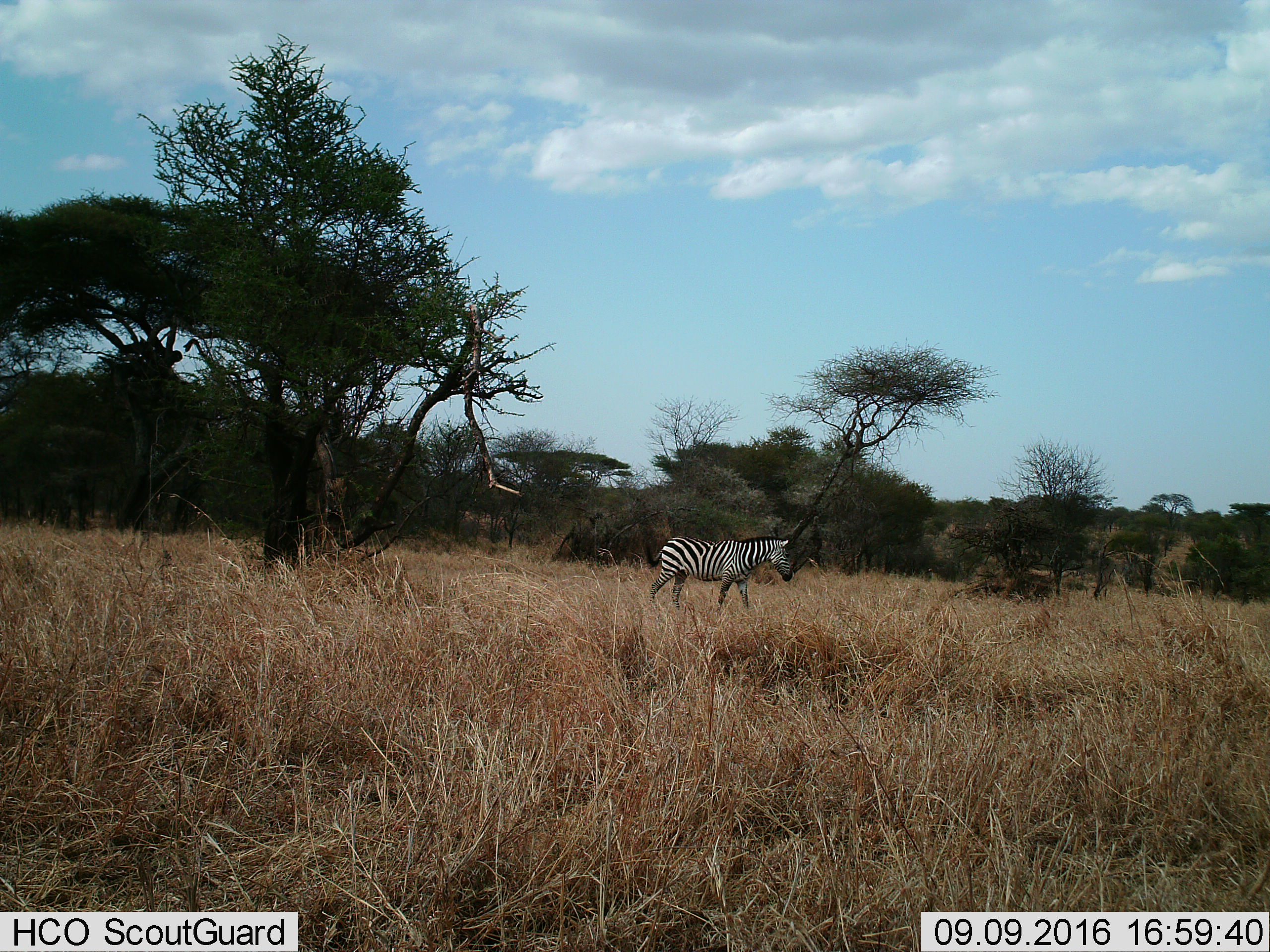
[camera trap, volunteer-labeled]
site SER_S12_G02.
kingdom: Animalia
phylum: Chordata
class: Mammalia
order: Perissodactyla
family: Equidae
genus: Equus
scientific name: Equus quagga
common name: plains zebra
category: zebraplains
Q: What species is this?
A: Zebraplains (plains zebra) (Equus quagga).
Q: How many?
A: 1.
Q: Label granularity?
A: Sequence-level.